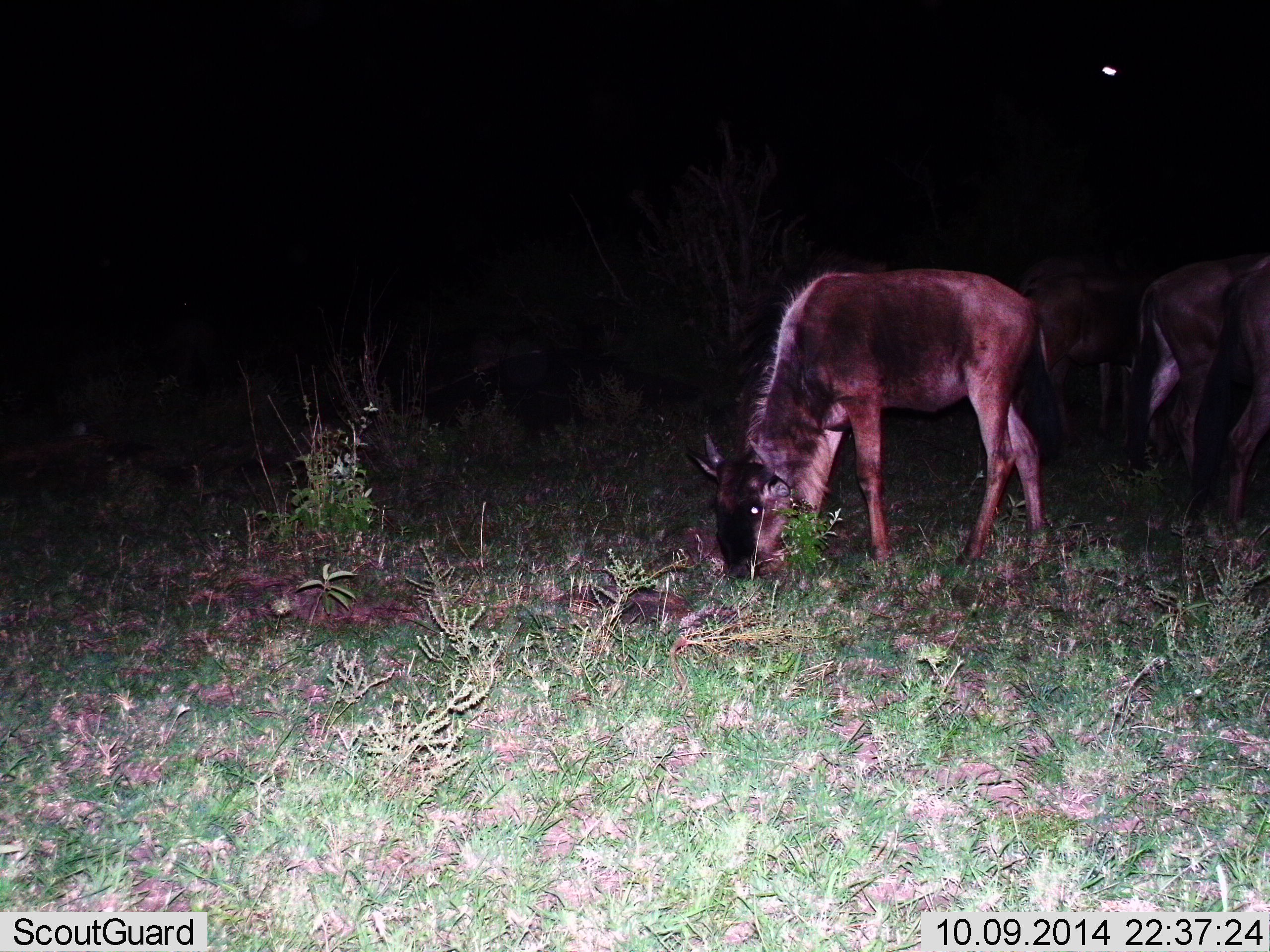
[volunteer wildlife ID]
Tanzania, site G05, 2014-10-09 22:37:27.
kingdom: Animalia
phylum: Chordata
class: Mammalia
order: Artiodactyla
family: Bovidae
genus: Connochaetes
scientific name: Connochaetes taurinus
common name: blue wildebeest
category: wildebeest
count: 3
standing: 10%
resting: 0%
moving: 0%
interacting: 0%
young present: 10%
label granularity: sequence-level